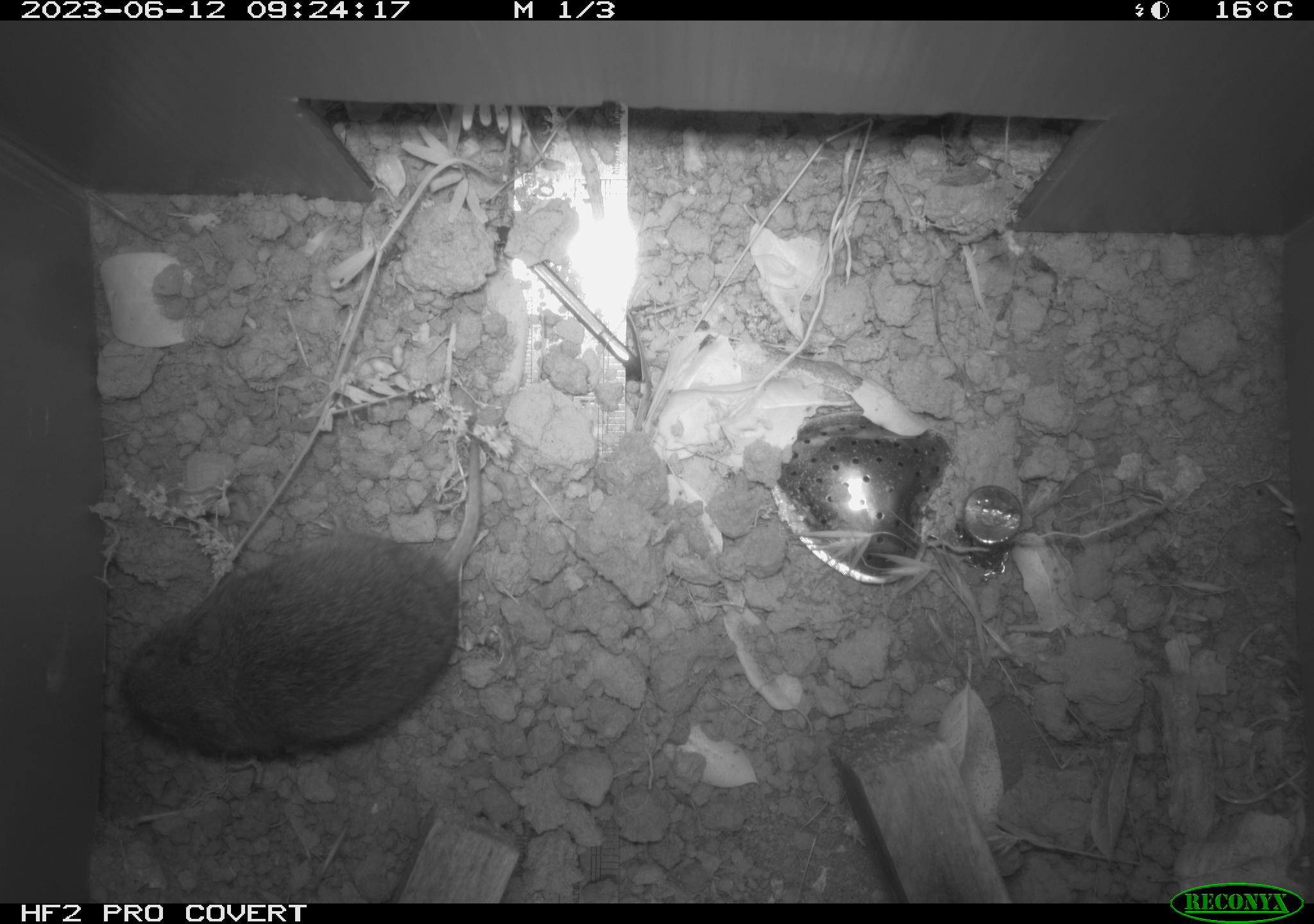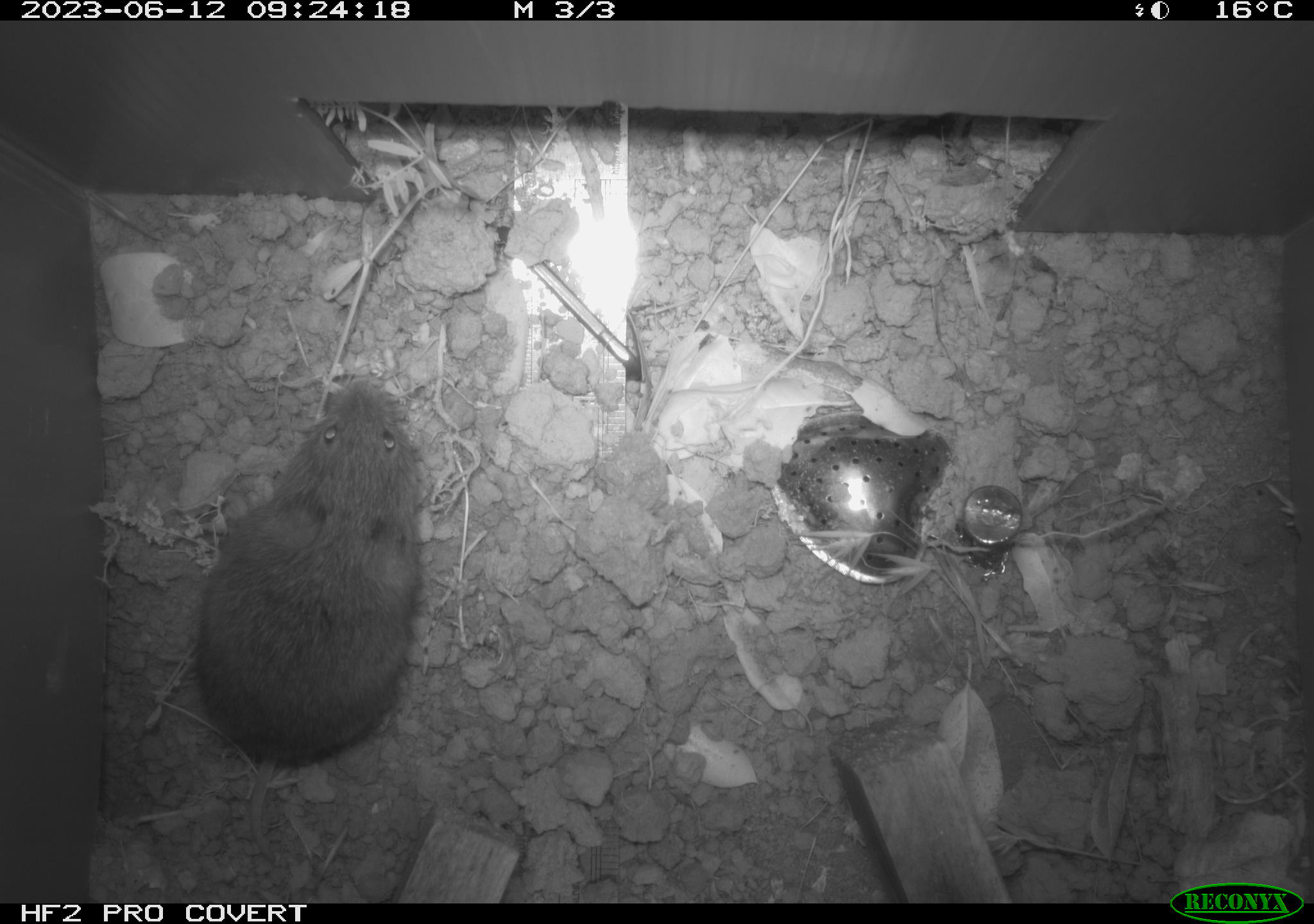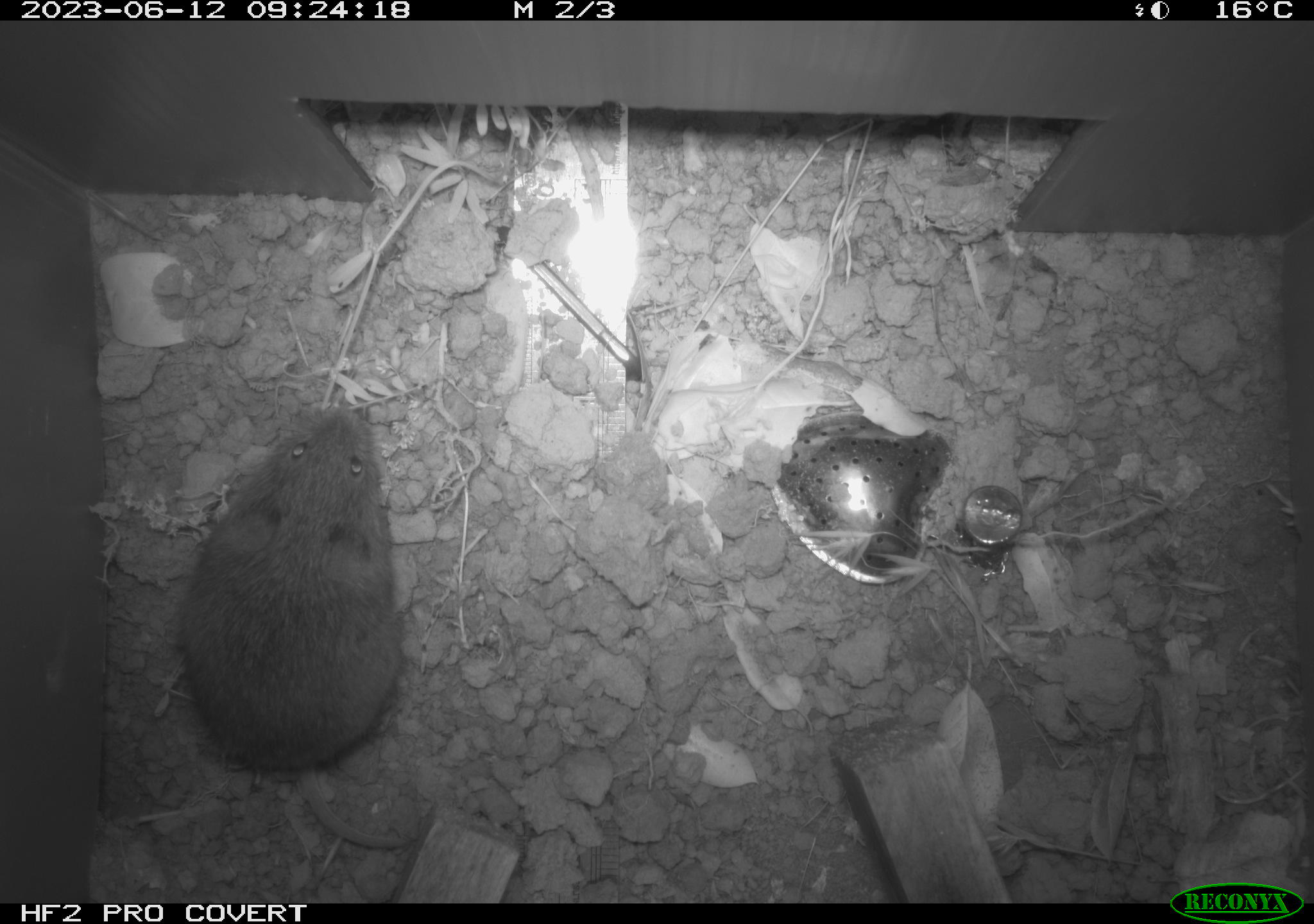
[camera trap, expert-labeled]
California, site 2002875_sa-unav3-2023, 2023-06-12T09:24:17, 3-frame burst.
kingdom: Animalia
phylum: Chordata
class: Mammalia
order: Rodentia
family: Cricetidae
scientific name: Arvicolinae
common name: voles, lemmings, and muskrats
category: arvicolinae subfamily